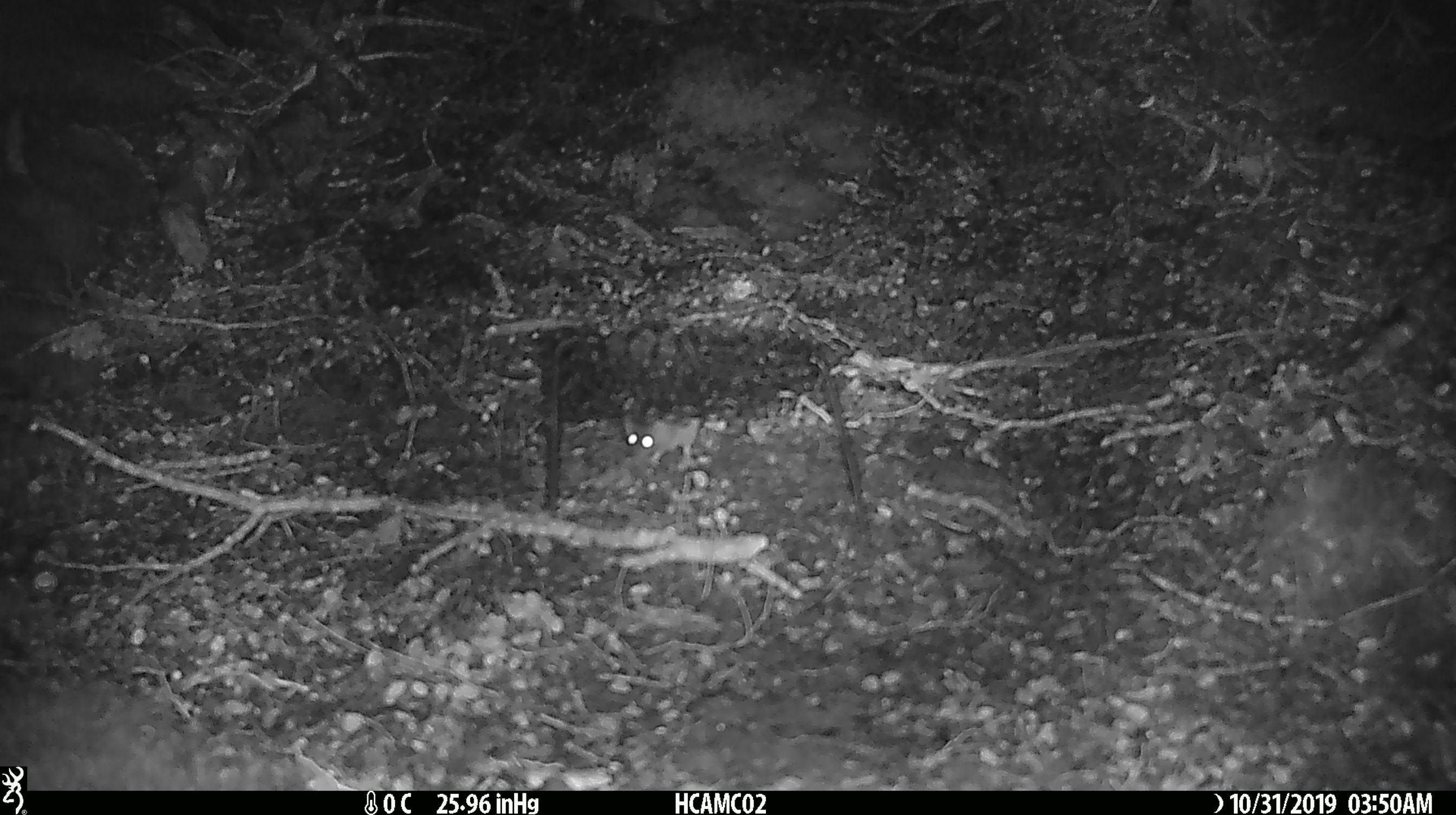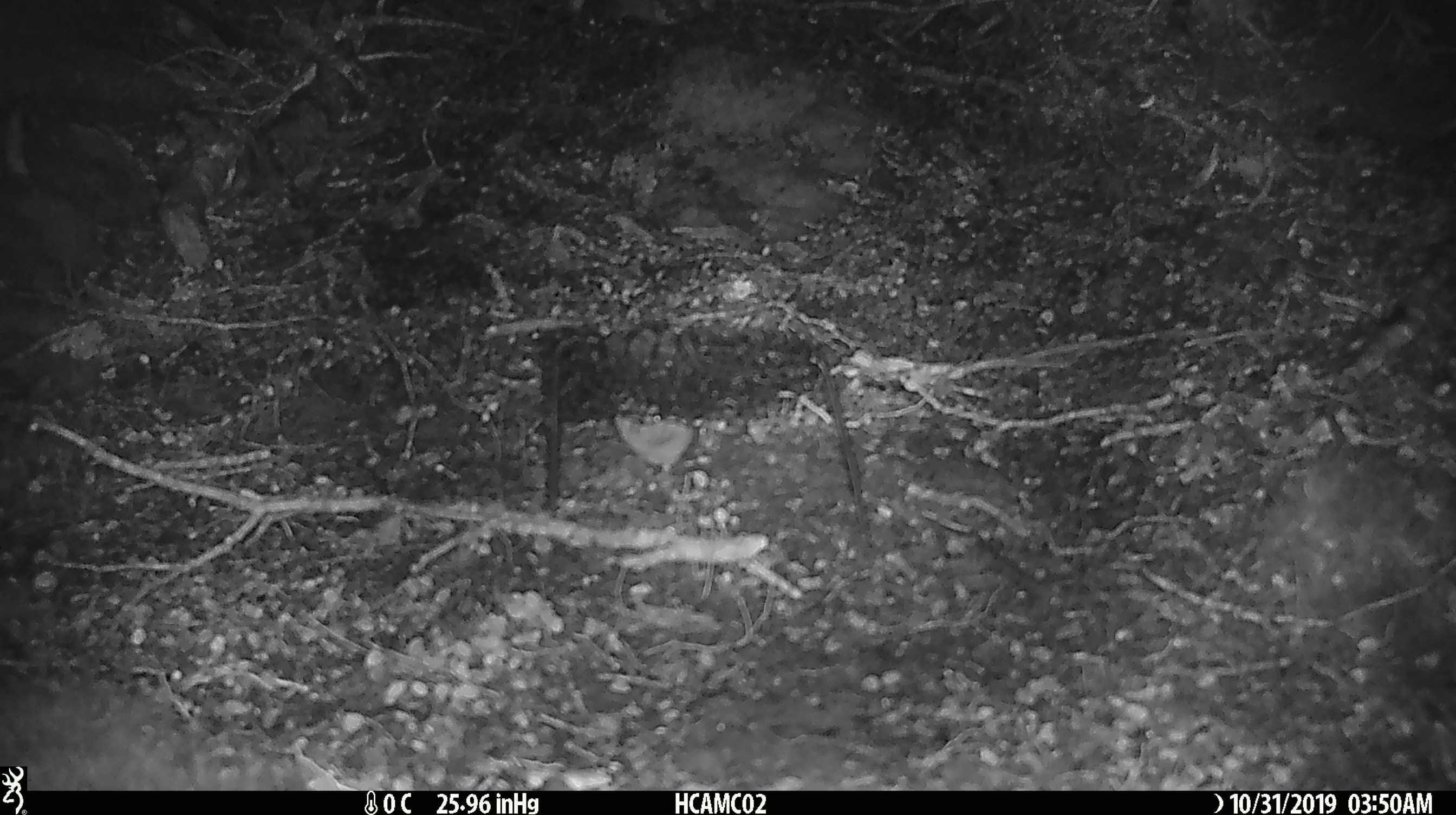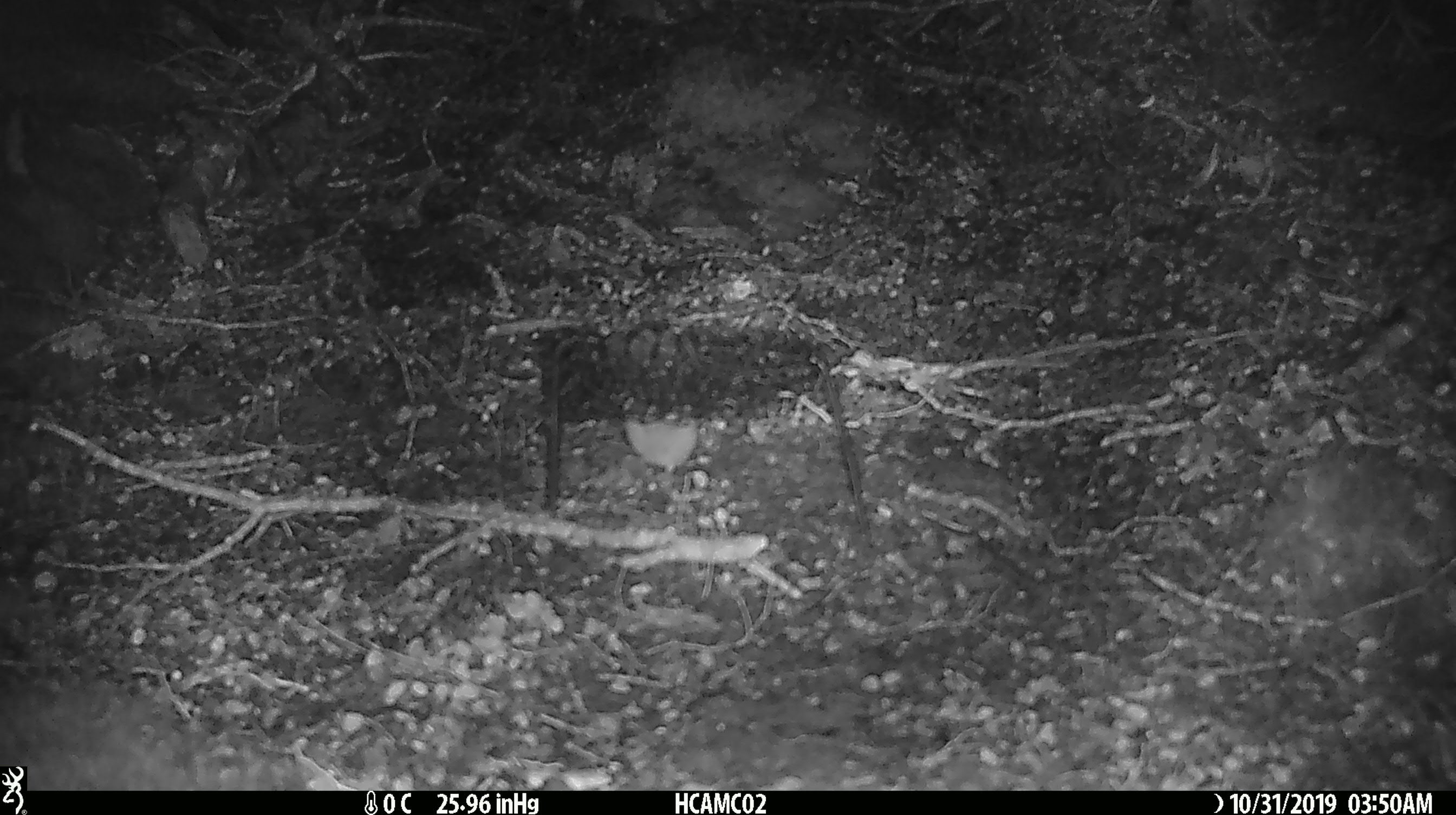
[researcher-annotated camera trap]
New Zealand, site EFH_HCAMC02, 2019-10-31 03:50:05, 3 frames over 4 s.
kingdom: Animalia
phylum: Chordata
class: Mammalia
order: Rodentia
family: Muridae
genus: Mus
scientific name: Mus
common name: mouse